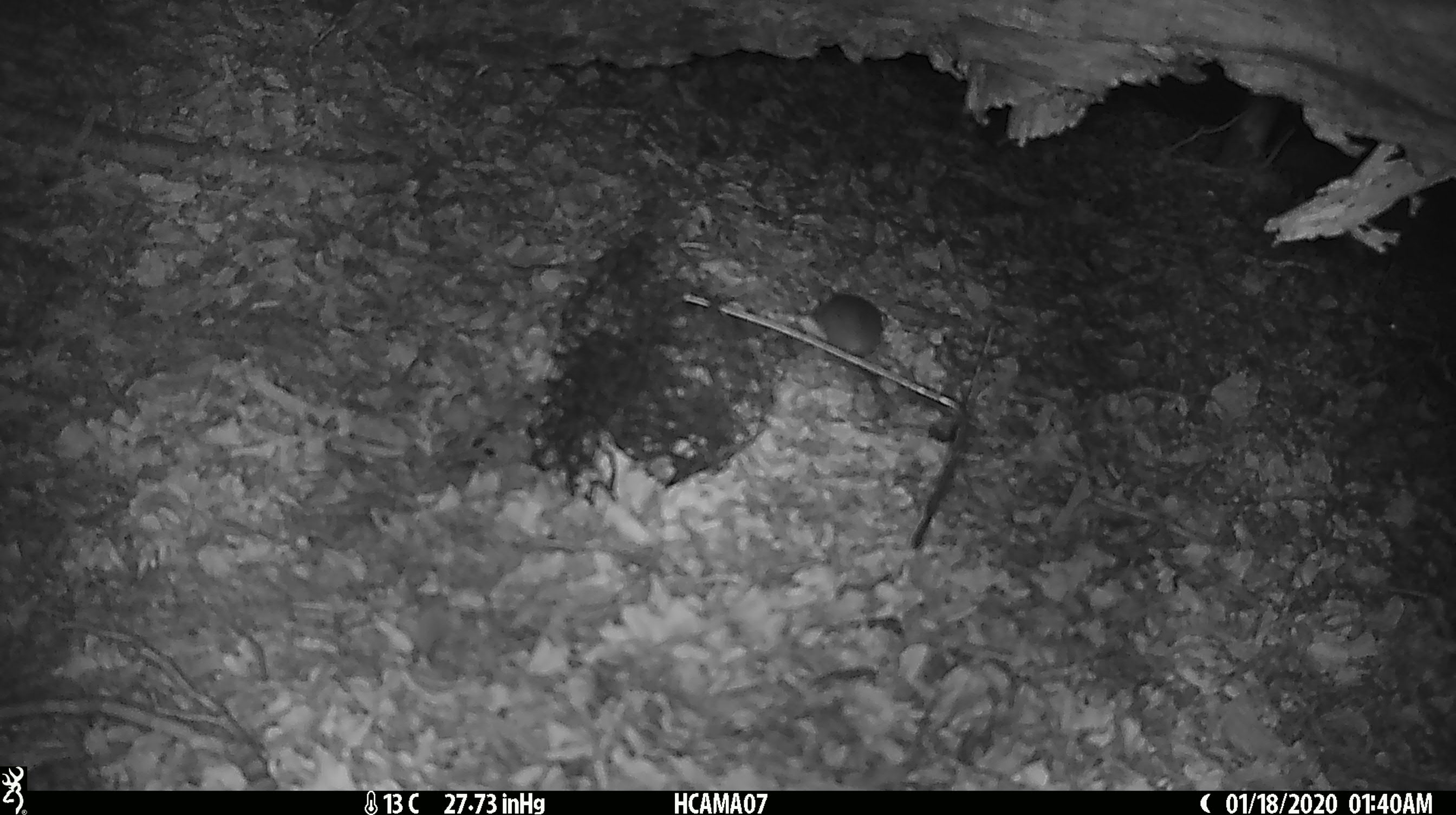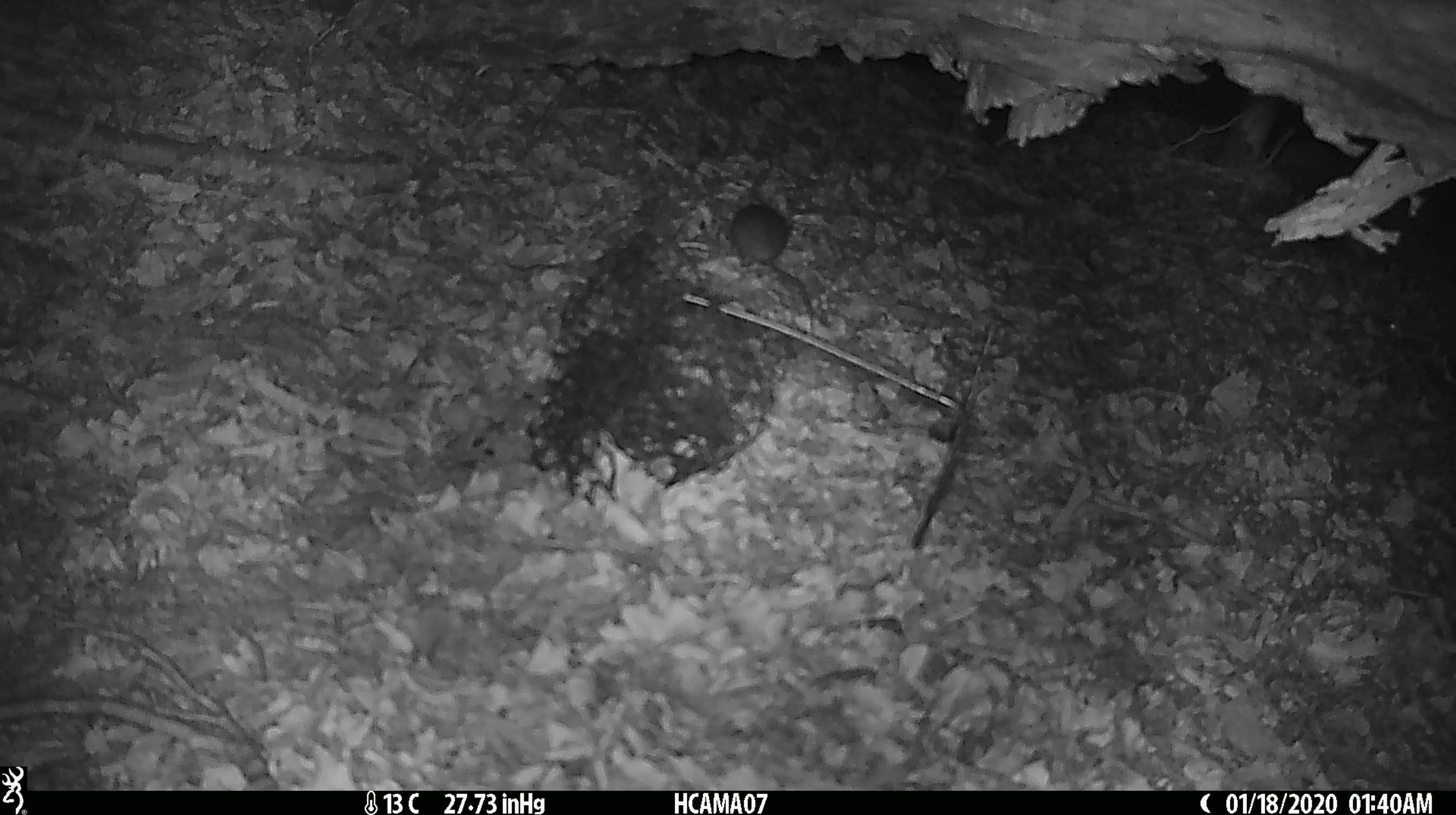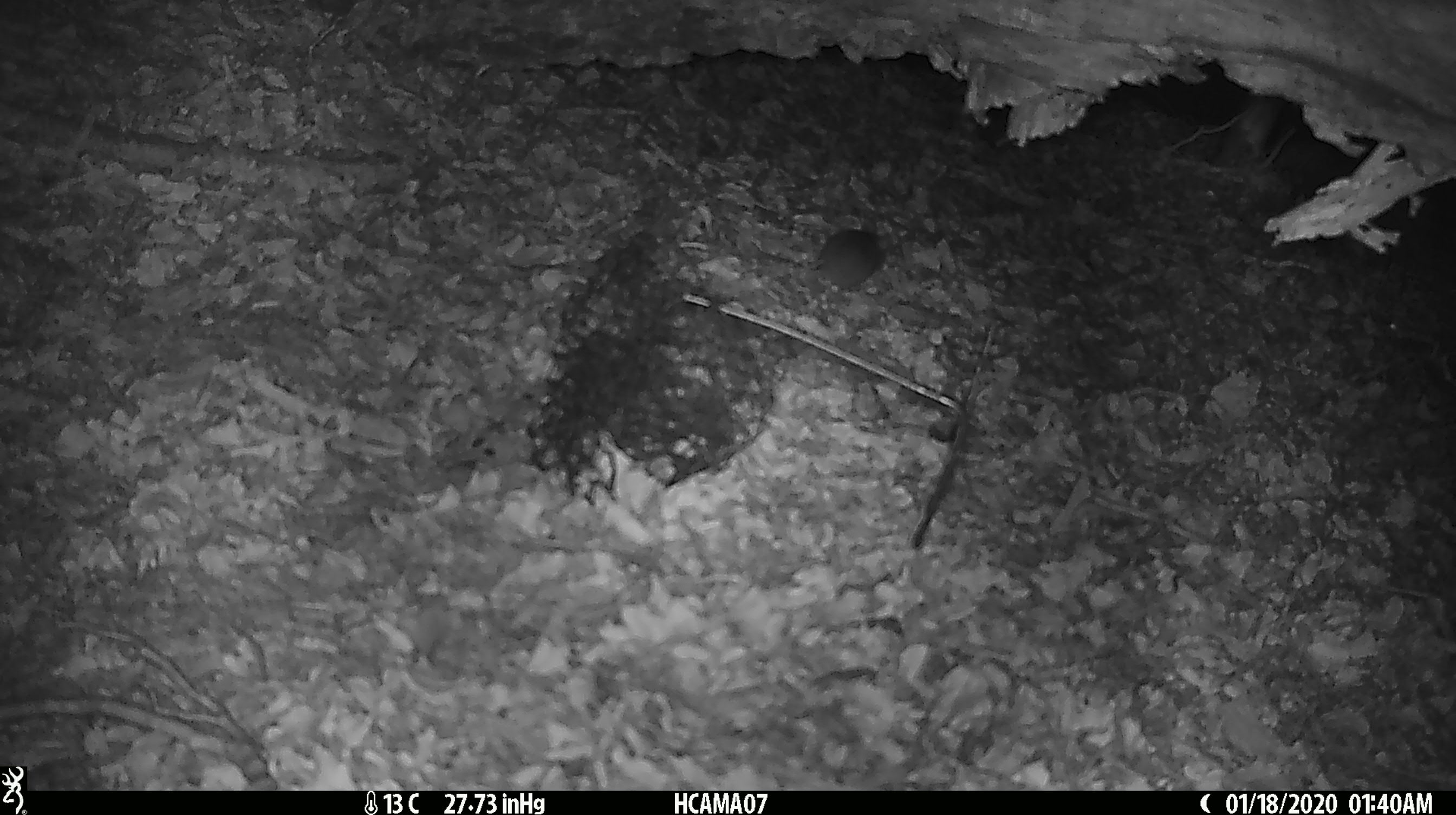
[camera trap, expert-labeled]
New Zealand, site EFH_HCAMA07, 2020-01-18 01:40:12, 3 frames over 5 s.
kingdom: Animalia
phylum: Chordata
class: Mammalia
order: Rodentia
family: Muridae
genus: Mus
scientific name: Mus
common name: mouse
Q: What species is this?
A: Mouse (Mus).